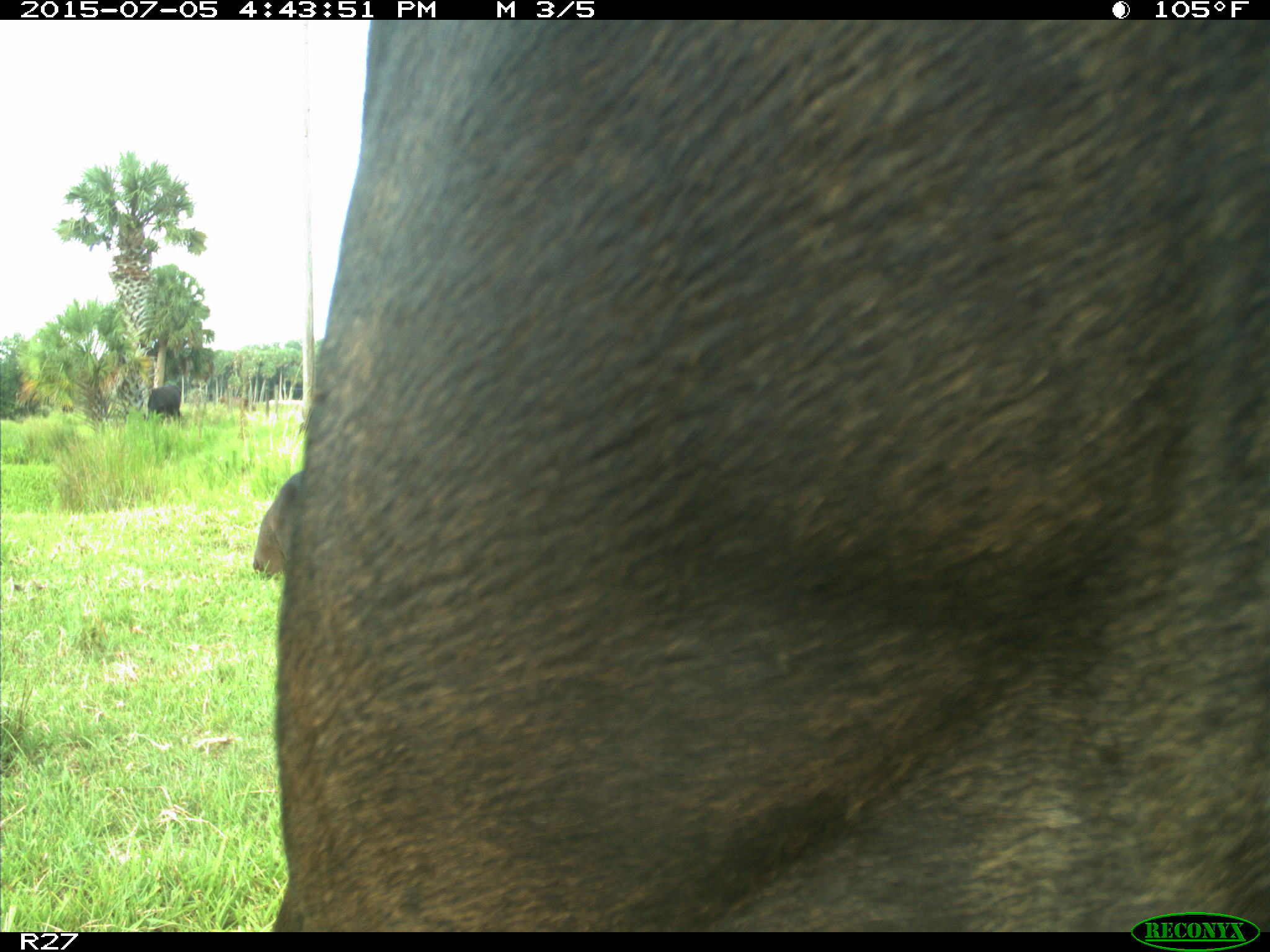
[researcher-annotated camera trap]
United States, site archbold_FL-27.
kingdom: Animalia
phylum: Chordata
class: Mammalia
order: Artiodactyla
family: Bovidae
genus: Bos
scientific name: Bos taurus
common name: domestic cow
Bos taurus (domestic cow).